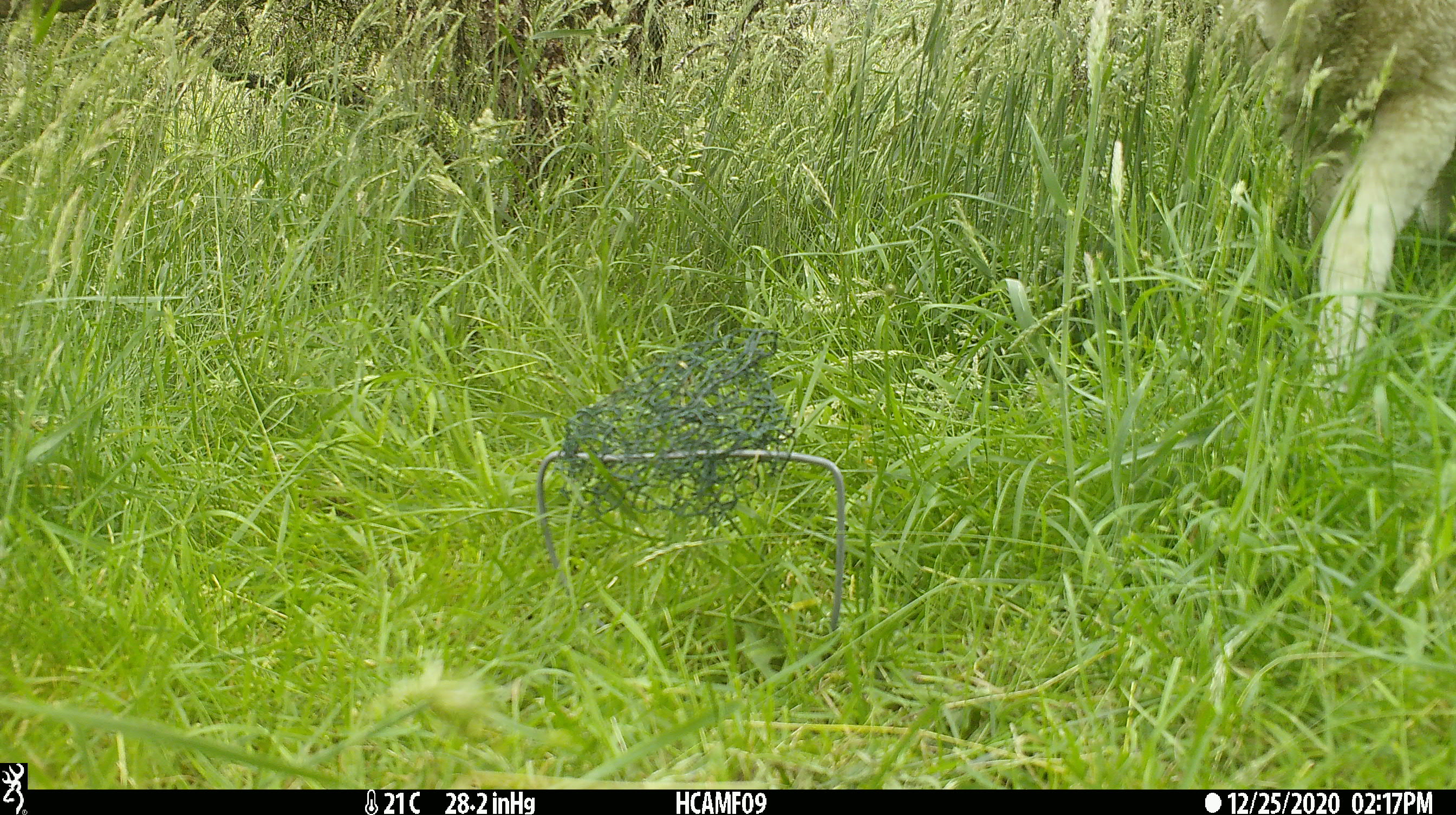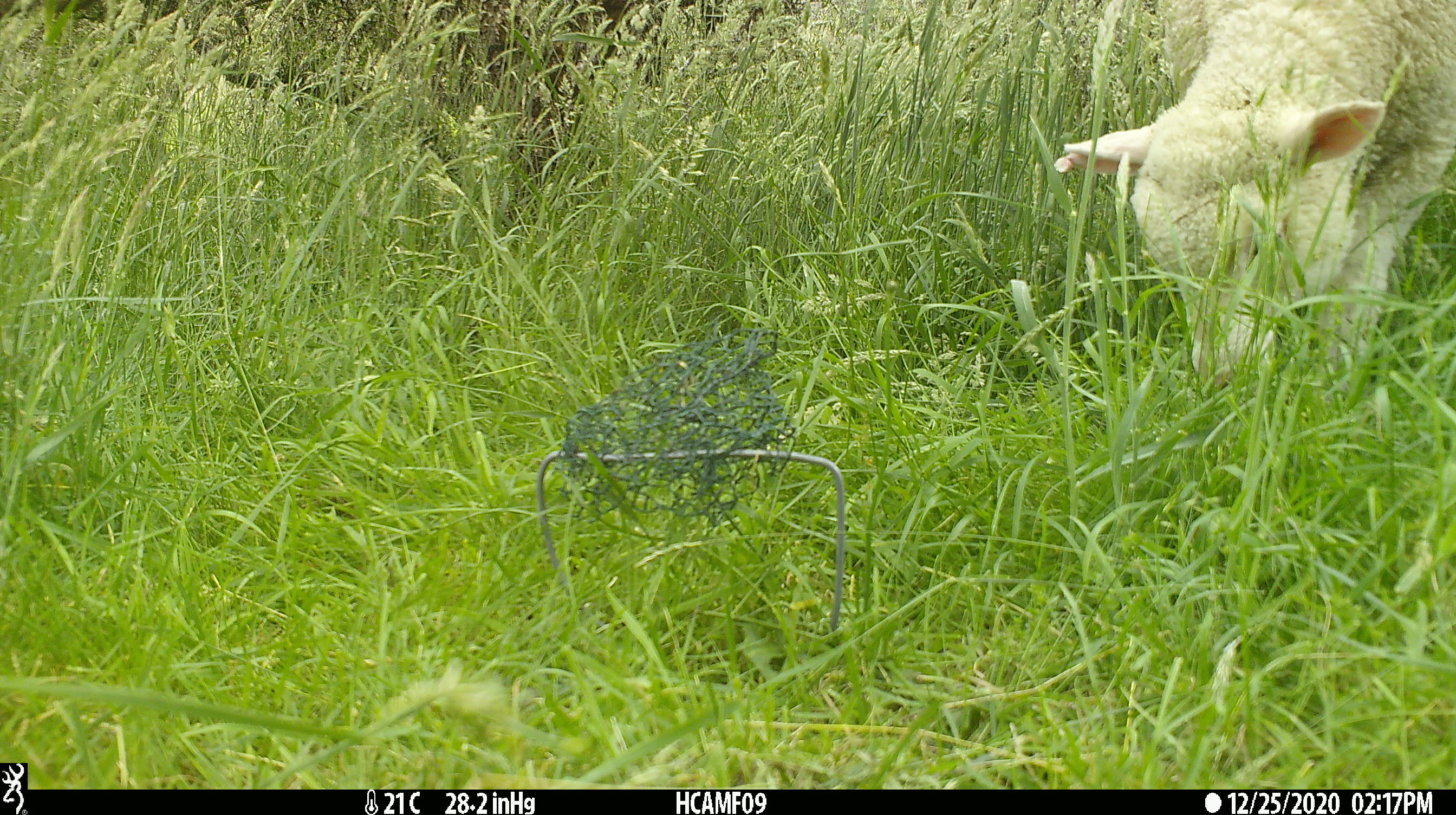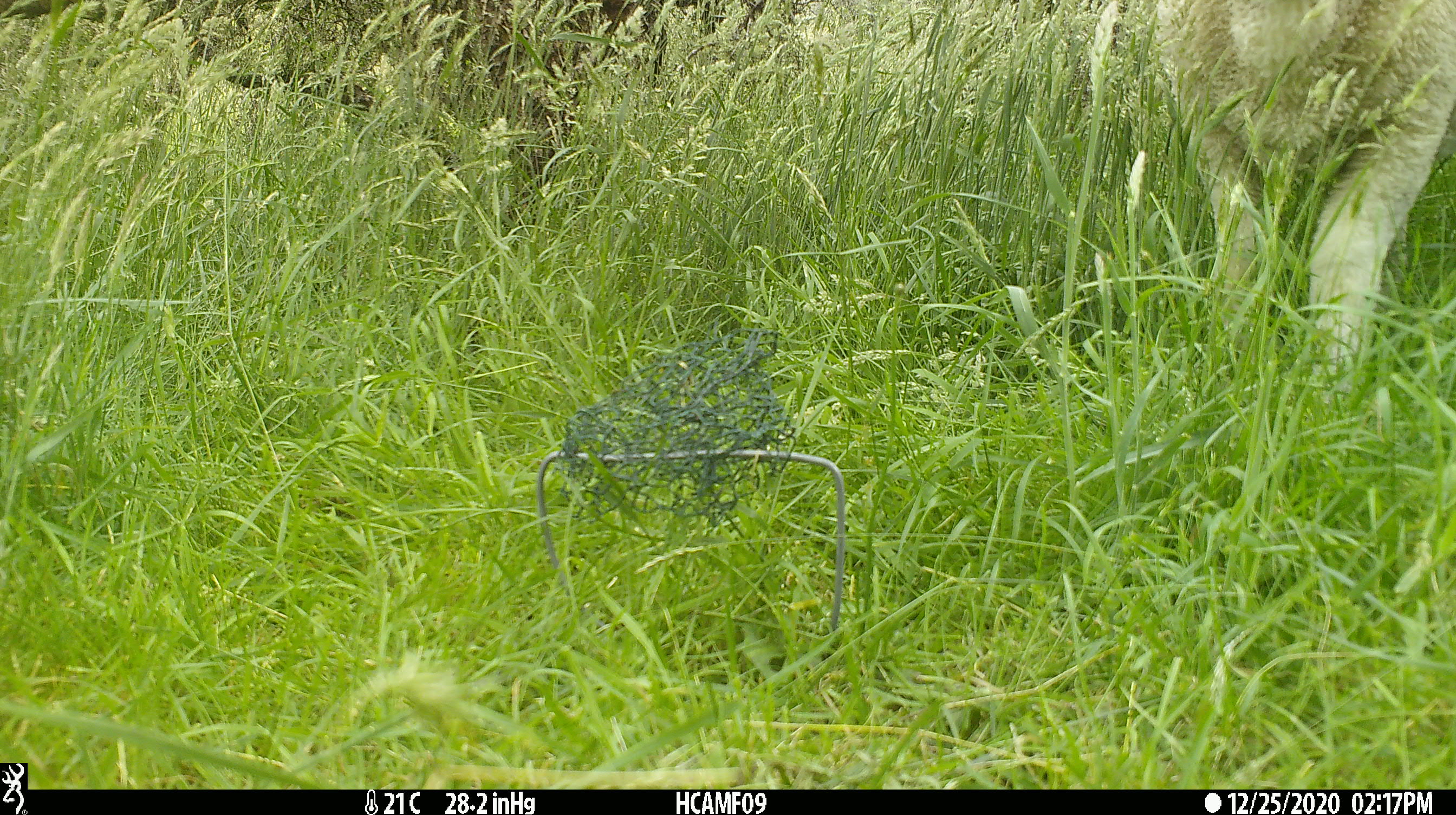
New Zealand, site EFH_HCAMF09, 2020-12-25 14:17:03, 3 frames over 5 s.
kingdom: Animalia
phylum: Chordata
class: Mammalia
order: Artiodactyla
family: Bovidae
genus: Ovis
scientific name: Ovis aries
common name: domestic sheep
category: sheep